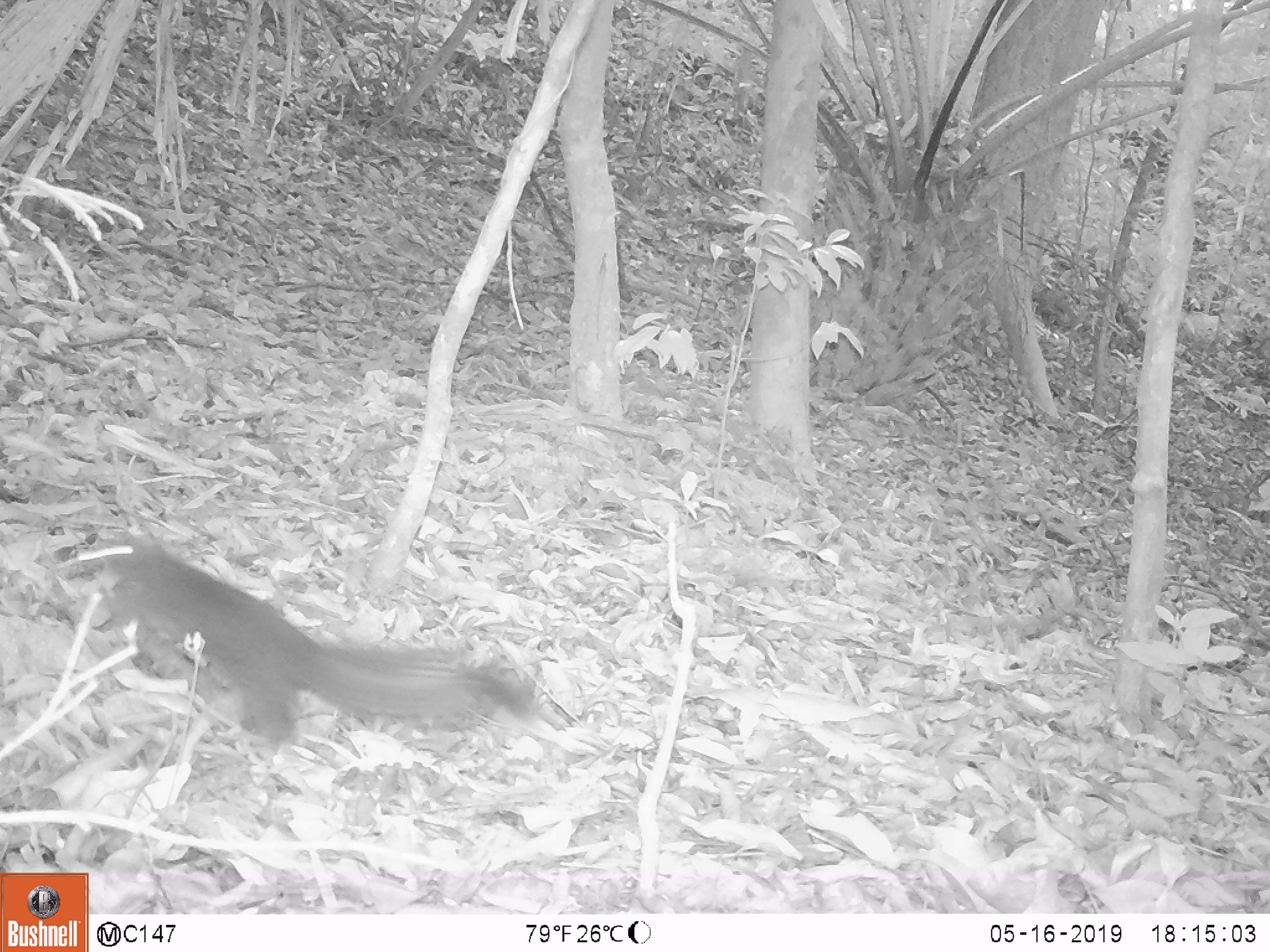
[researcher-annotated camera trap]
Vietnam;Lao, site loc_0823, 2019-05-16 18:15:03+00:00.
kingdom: Animalia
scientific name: Animalia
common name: animal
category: unidentified animal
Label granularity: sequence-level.